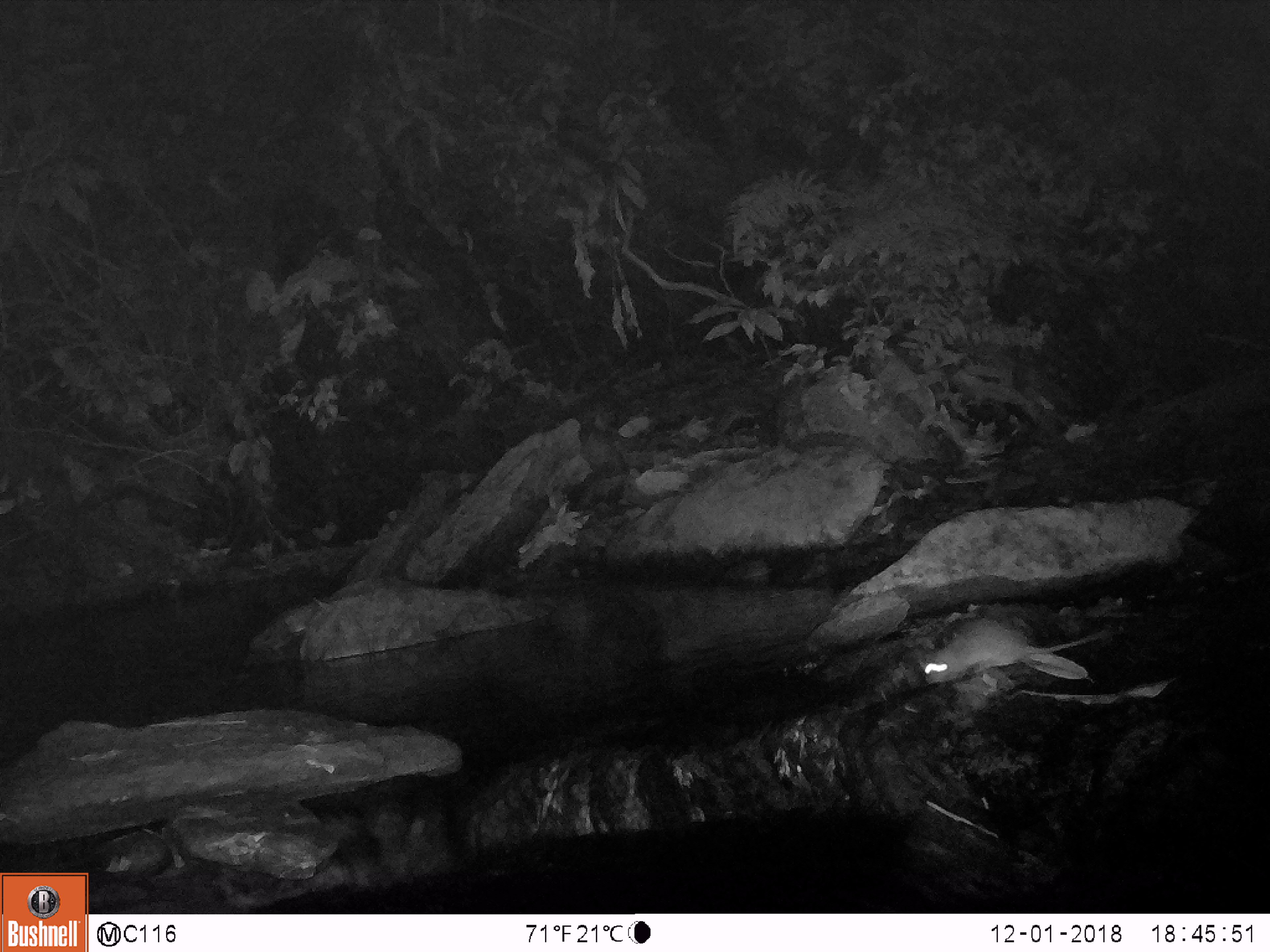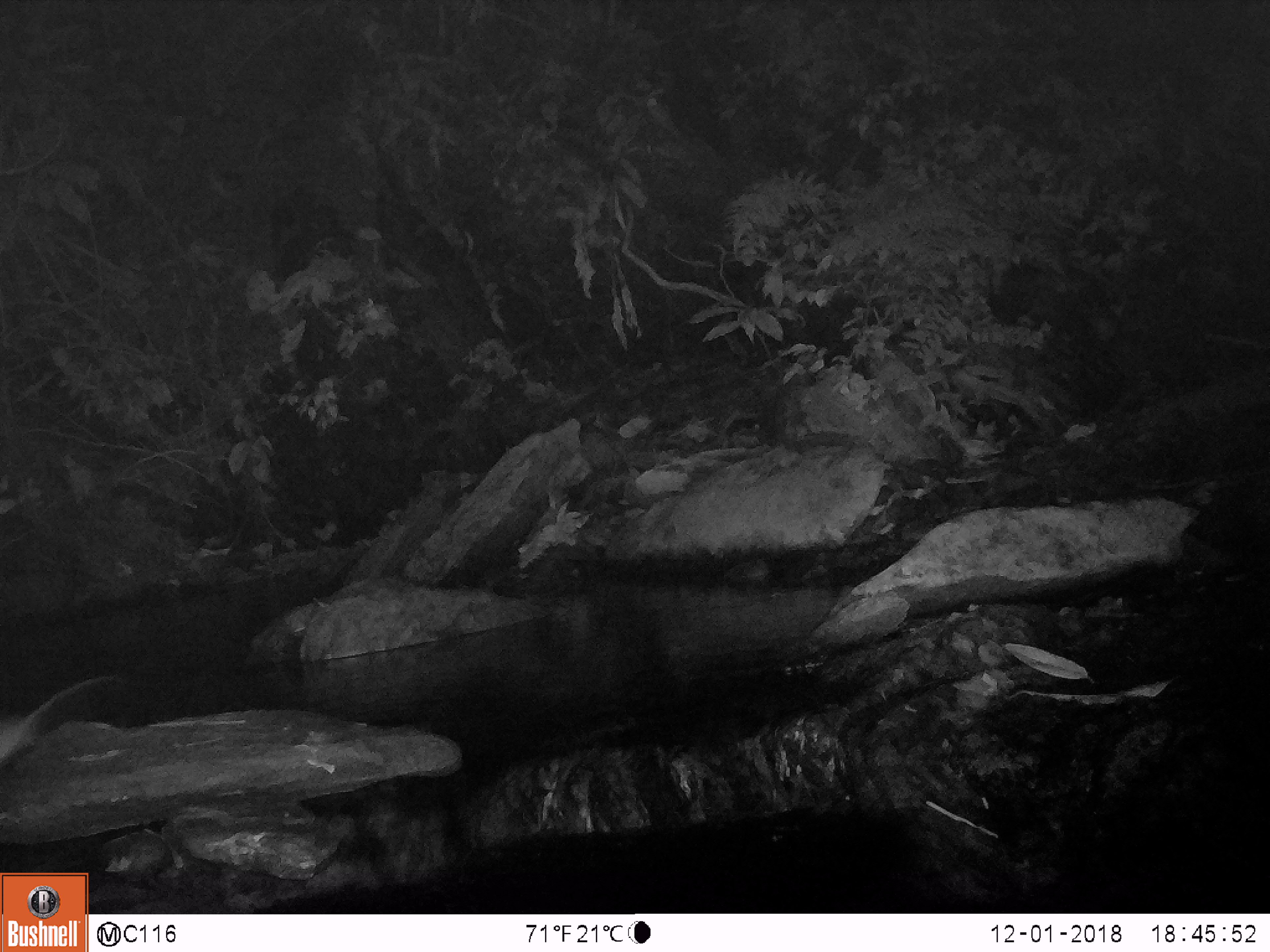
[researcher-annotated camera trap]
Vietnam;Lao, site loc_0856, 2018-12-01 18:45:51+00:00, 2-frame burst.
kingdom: Animalia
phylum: Chordata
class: Mammalia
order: Rodentia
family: Muridae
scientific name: Muridae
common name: old-world mice and rats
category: unidentified murid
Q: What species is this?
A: Unidentified murid (old-world mice and rats) (Muridae).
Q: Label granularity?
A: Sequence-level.